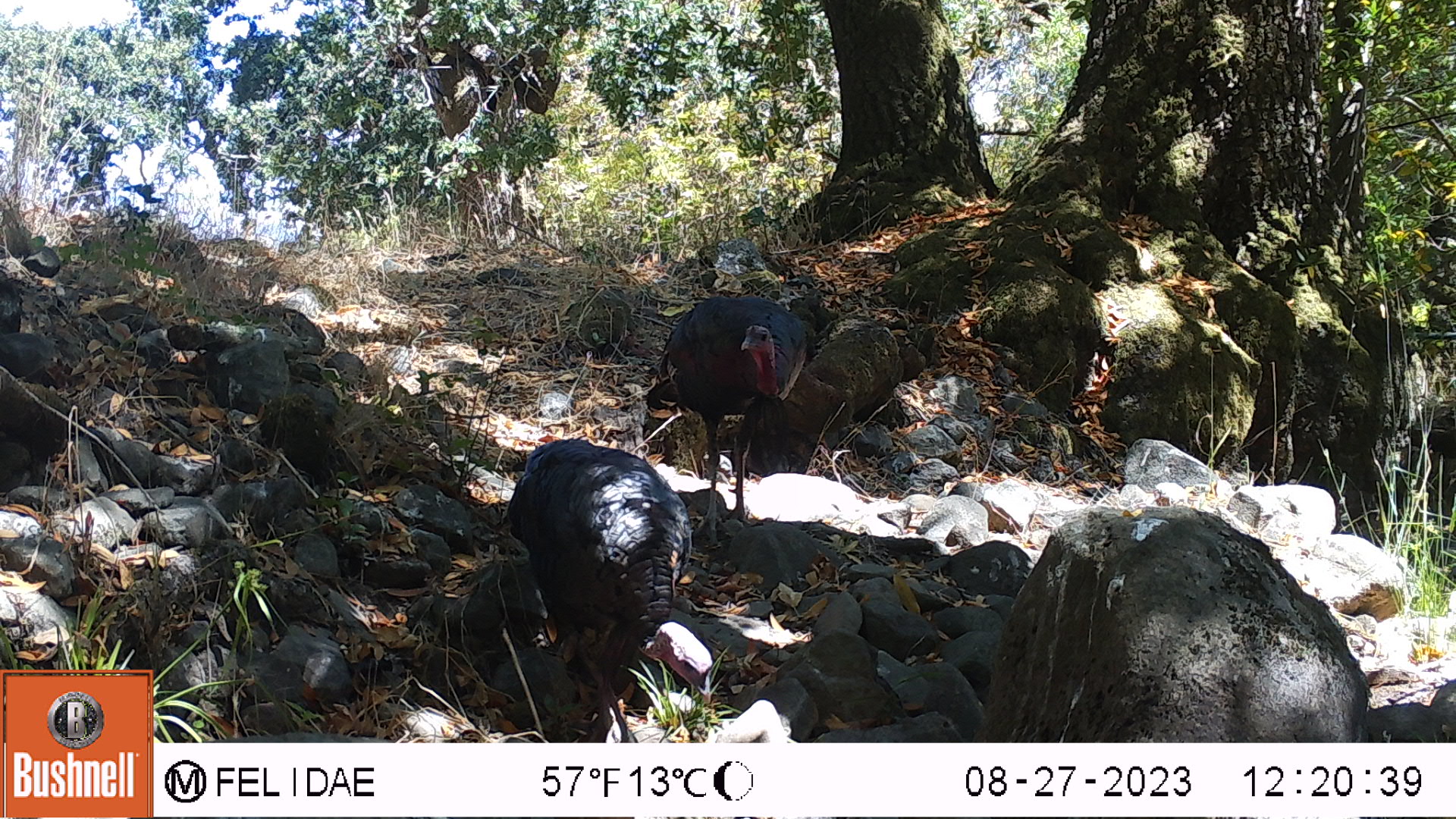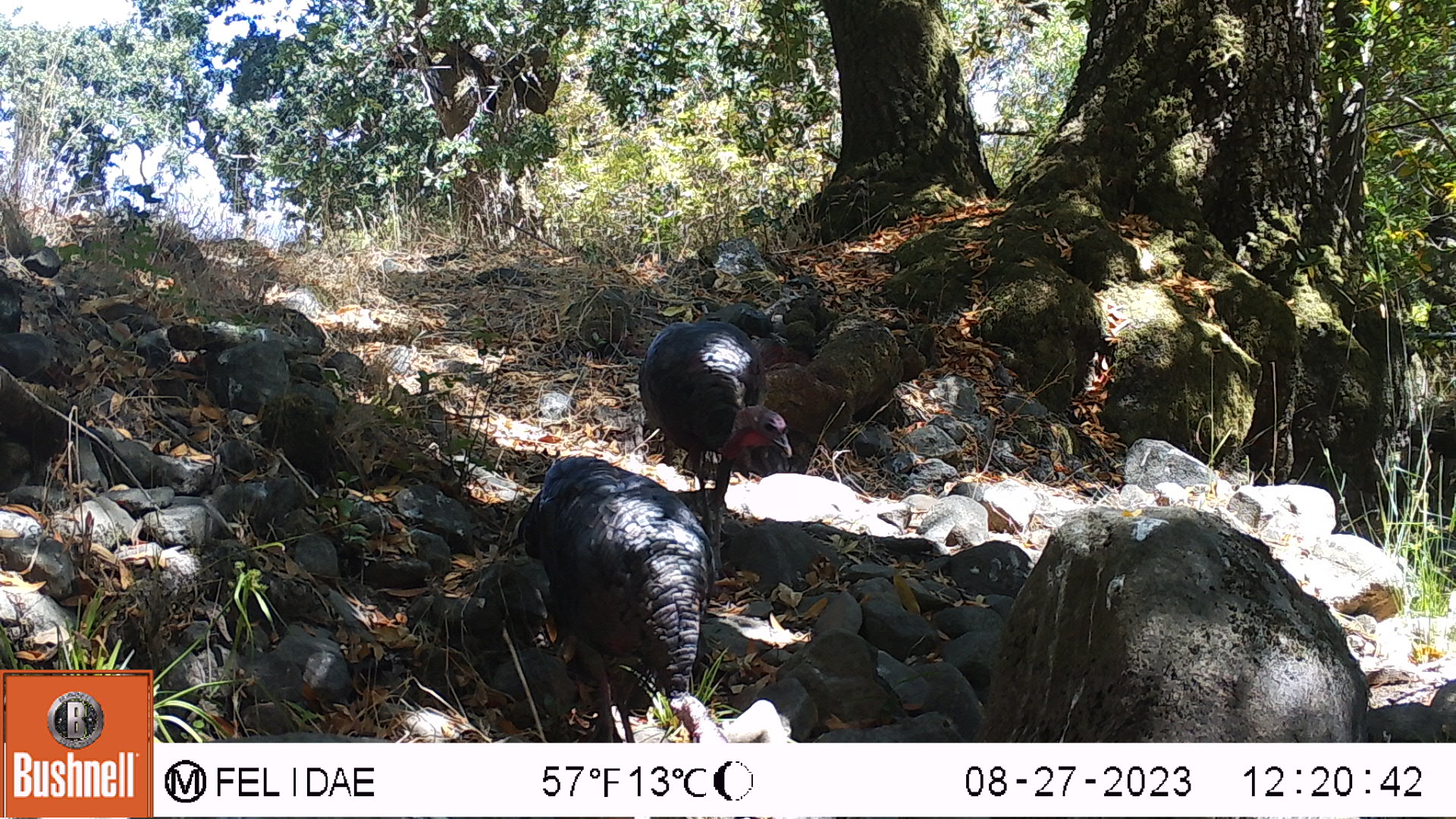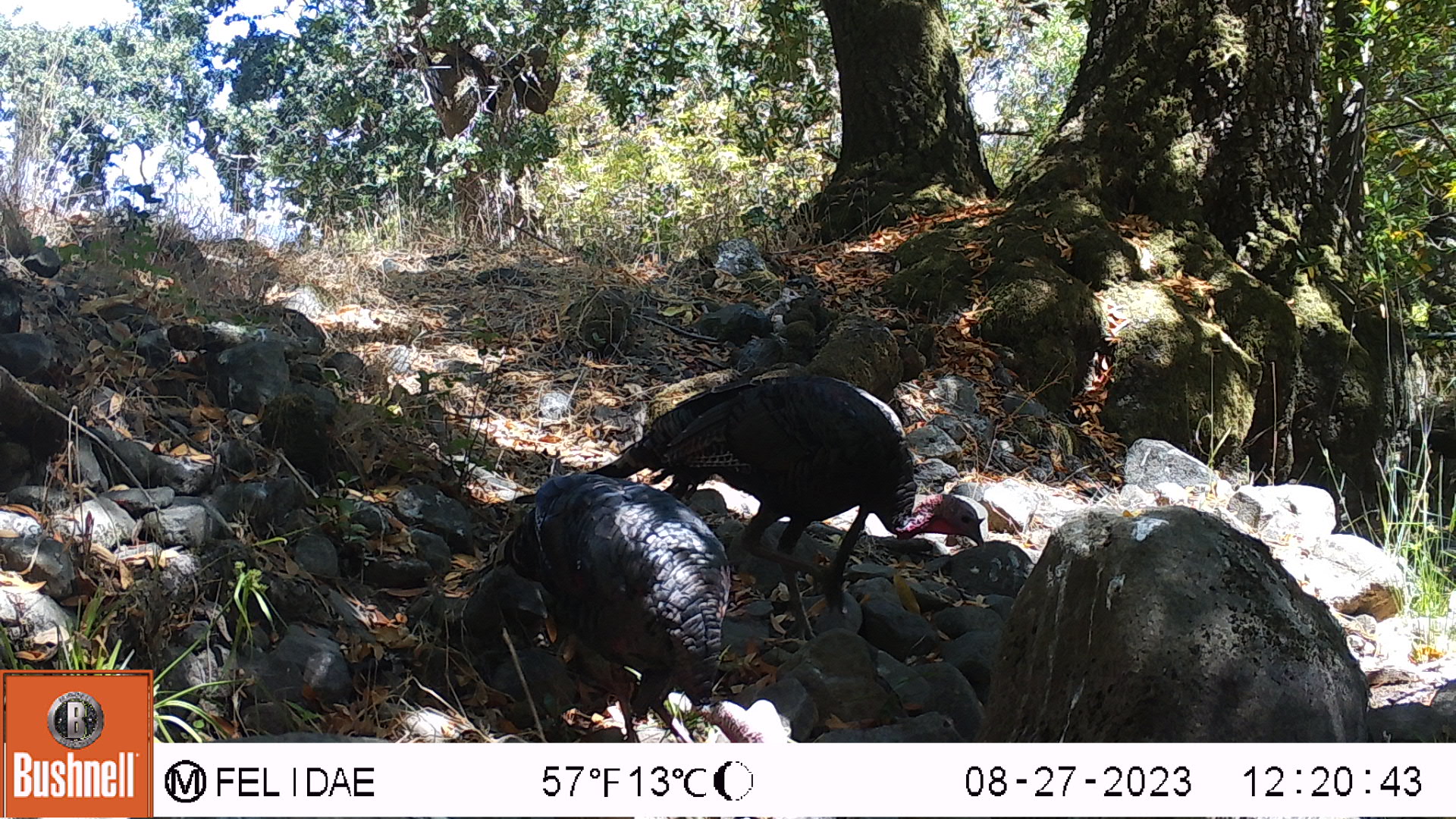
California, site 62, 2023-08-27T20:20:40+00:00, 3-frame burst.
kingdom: Animalia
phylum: Chordata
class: Aves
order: Galliformes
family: Phasianidae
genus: Meleagris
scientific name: Meleagris gallopavo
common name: turkey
Turkey (Meleagris gallopavo).